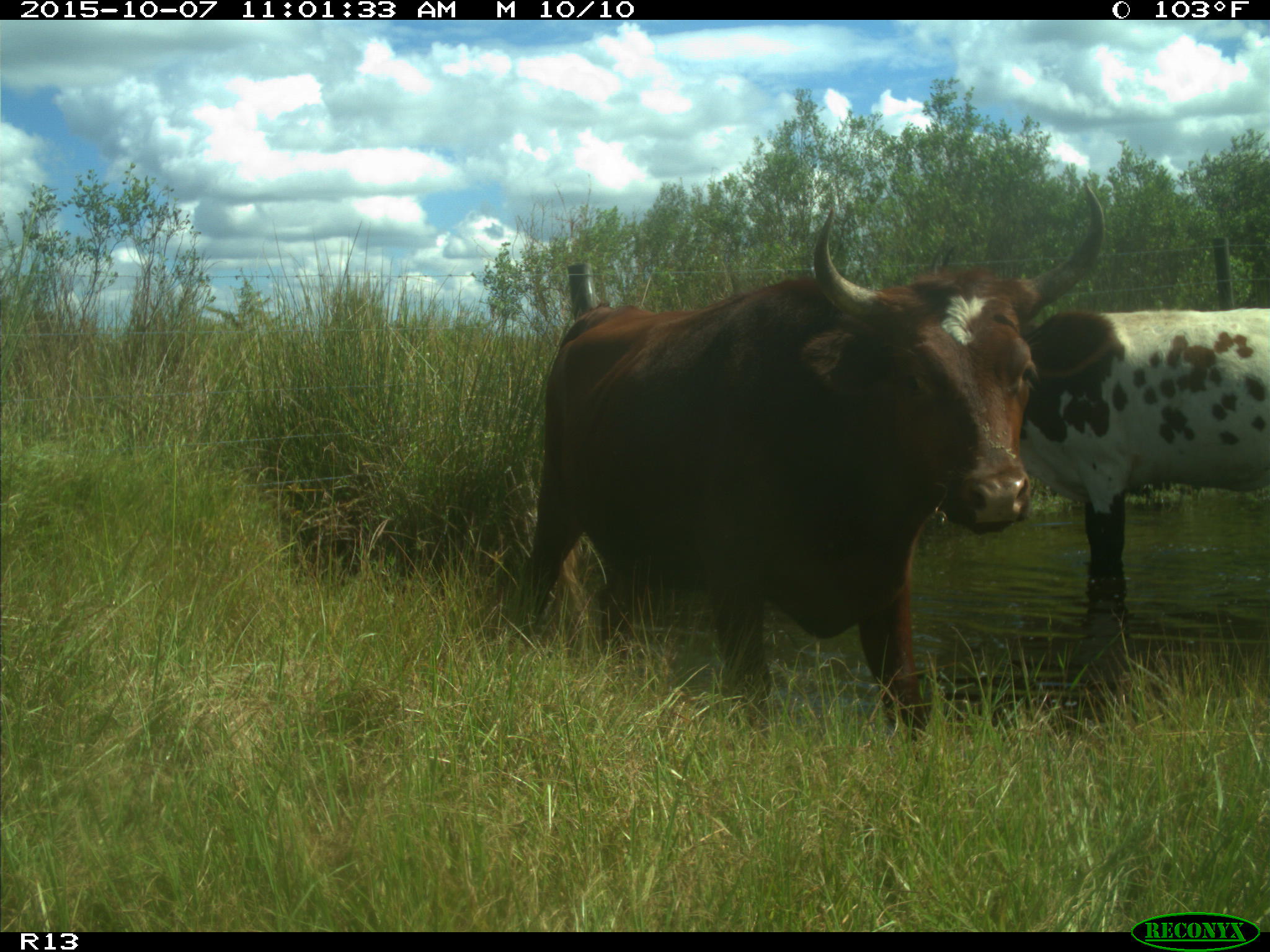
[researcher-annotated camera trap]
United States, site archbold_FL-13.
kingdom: Animalia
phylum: Chordata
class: Mammalia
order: Artiodactyla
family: Bovidae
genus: Bos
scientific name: Bos taurus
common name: domestic cow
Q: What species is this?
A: Bos taurus (domestic cow).